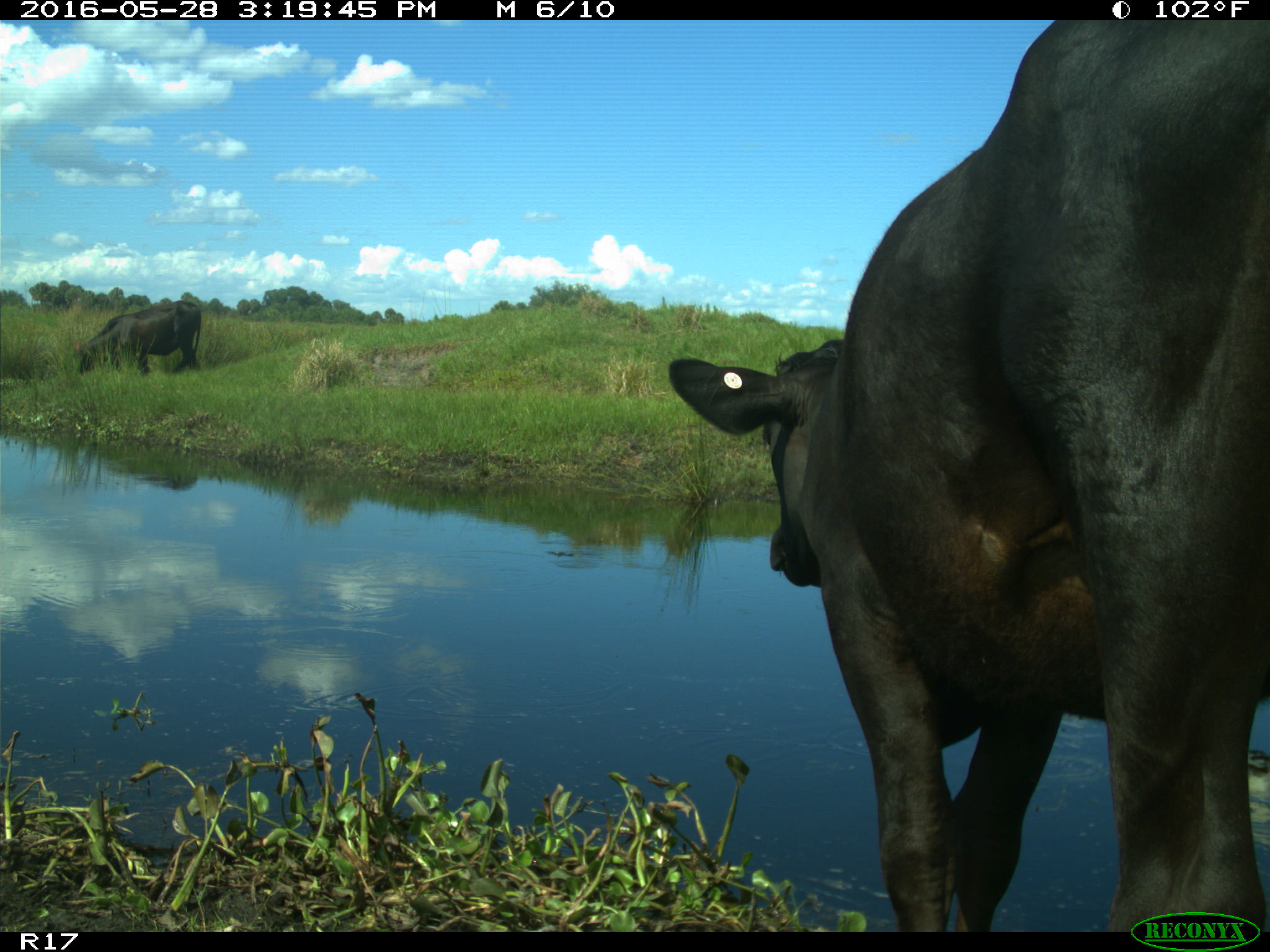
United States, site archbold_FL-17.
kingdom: Animalia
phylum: Chordata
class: Mammalia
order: Artiodactyla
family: Bovidae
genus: Bos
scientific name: Bos taurus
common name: domestic cow